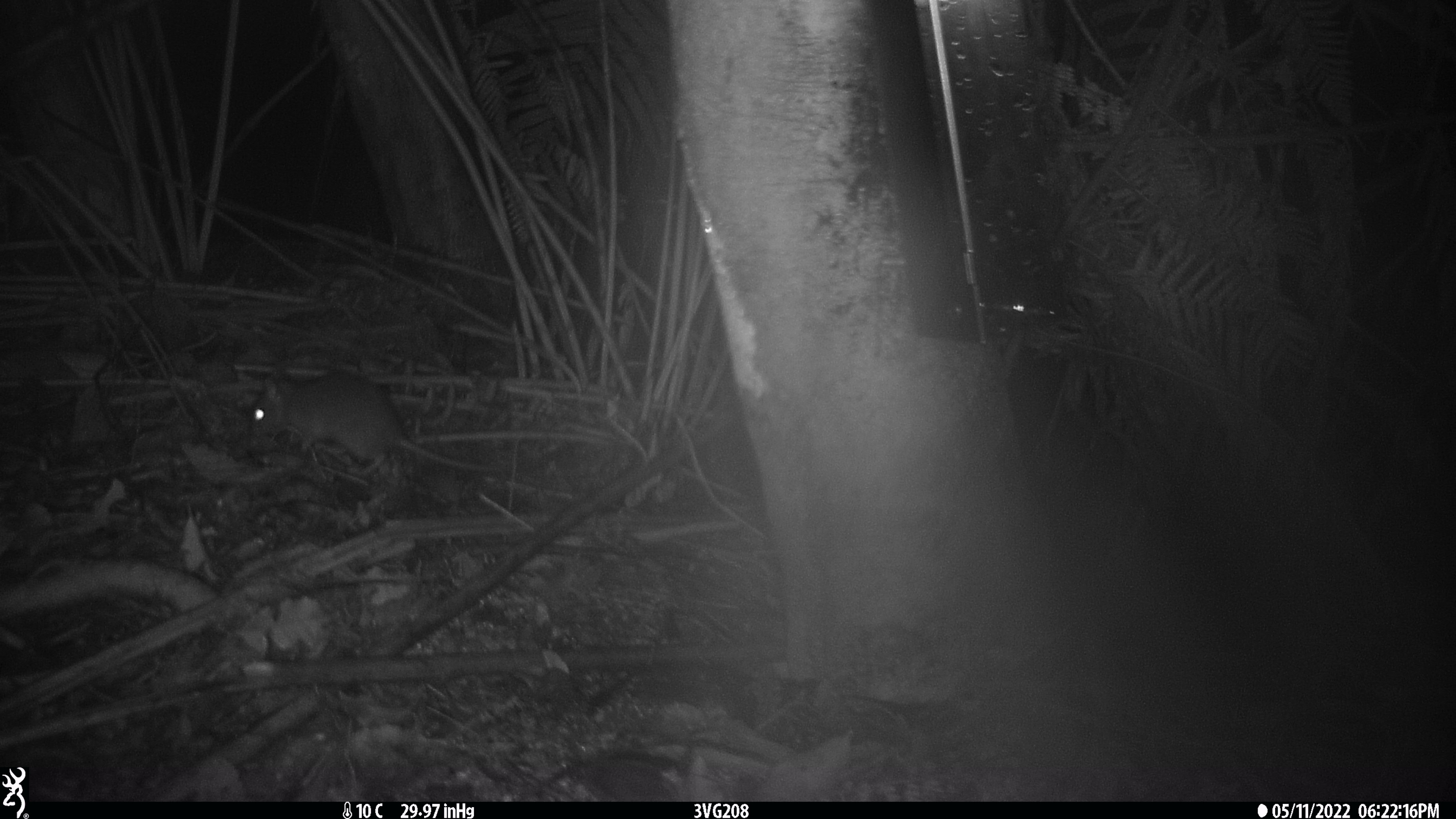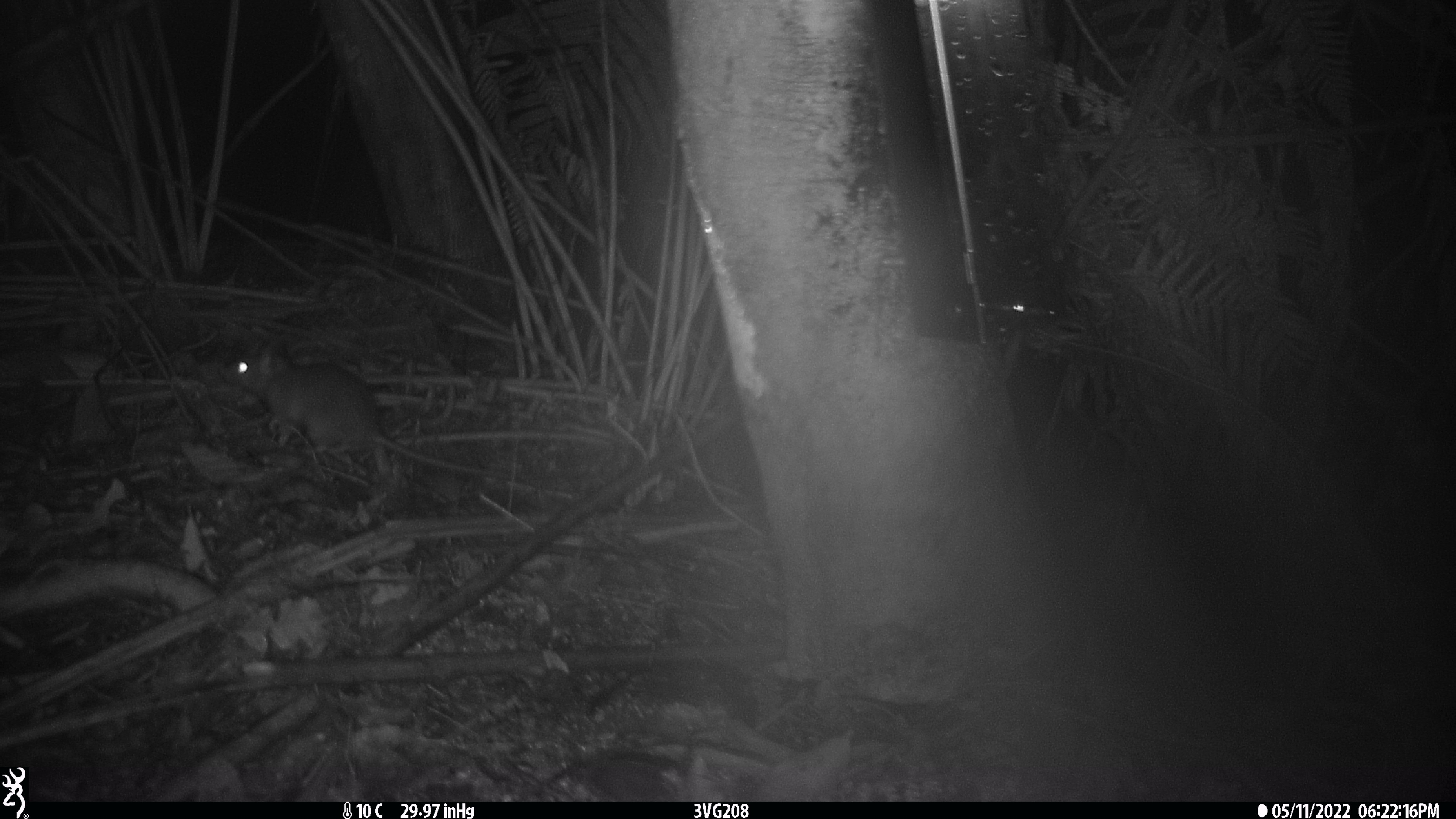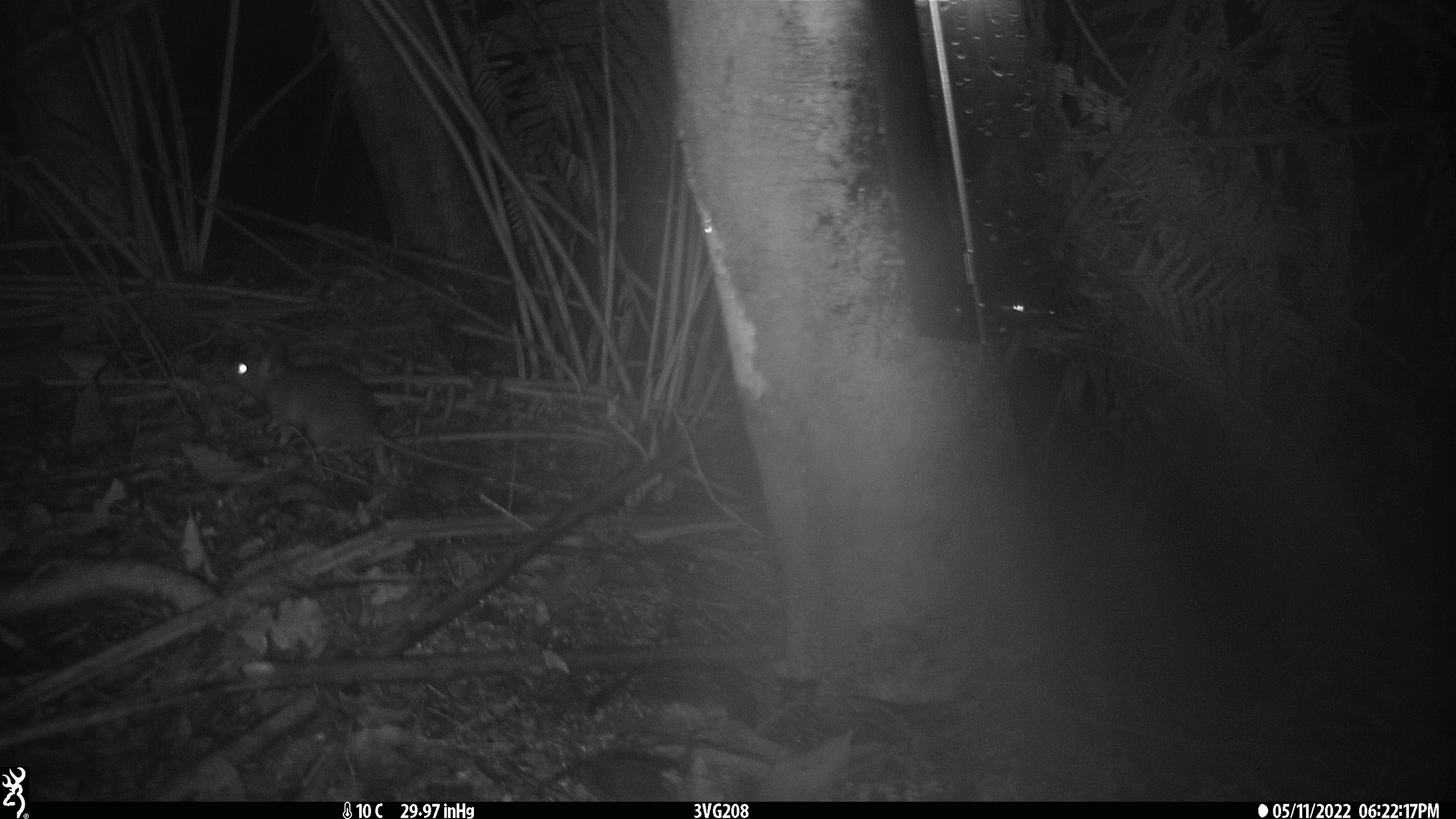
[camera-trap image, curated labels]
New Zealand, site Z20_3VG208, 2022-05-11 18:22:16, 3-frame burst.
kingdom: Animalia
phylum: Chordata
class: Mammalia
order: Rodentia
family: Muridae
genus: Rattus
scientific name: Rattus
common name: rat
Rat (Rattus).